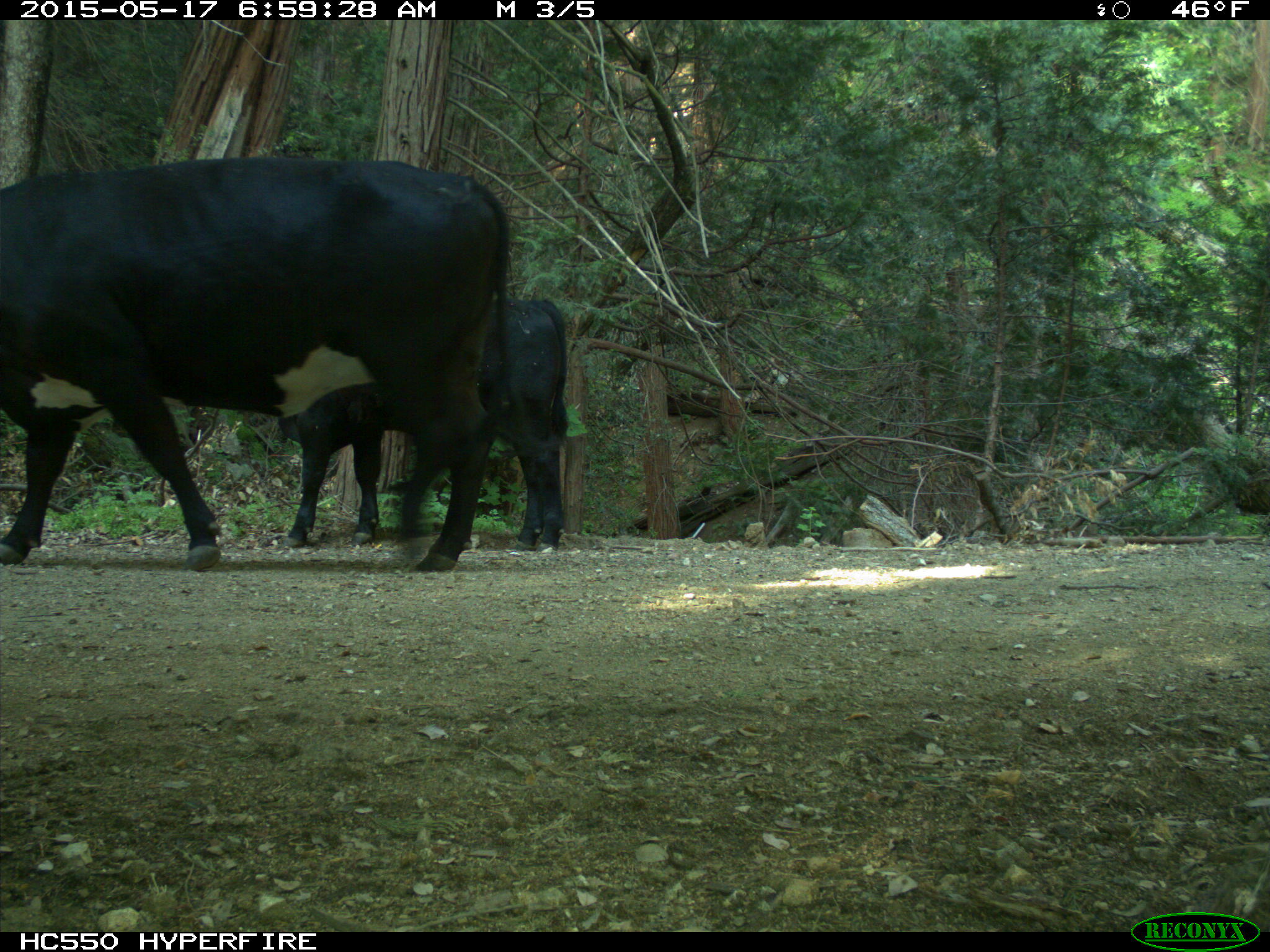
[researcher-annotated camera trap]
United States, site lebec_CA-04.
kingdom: Animalia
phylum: Chordata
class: Mammalia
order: Artiodactyla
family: Bovidae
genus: Bos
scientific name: Bos taurus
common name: domestic cow